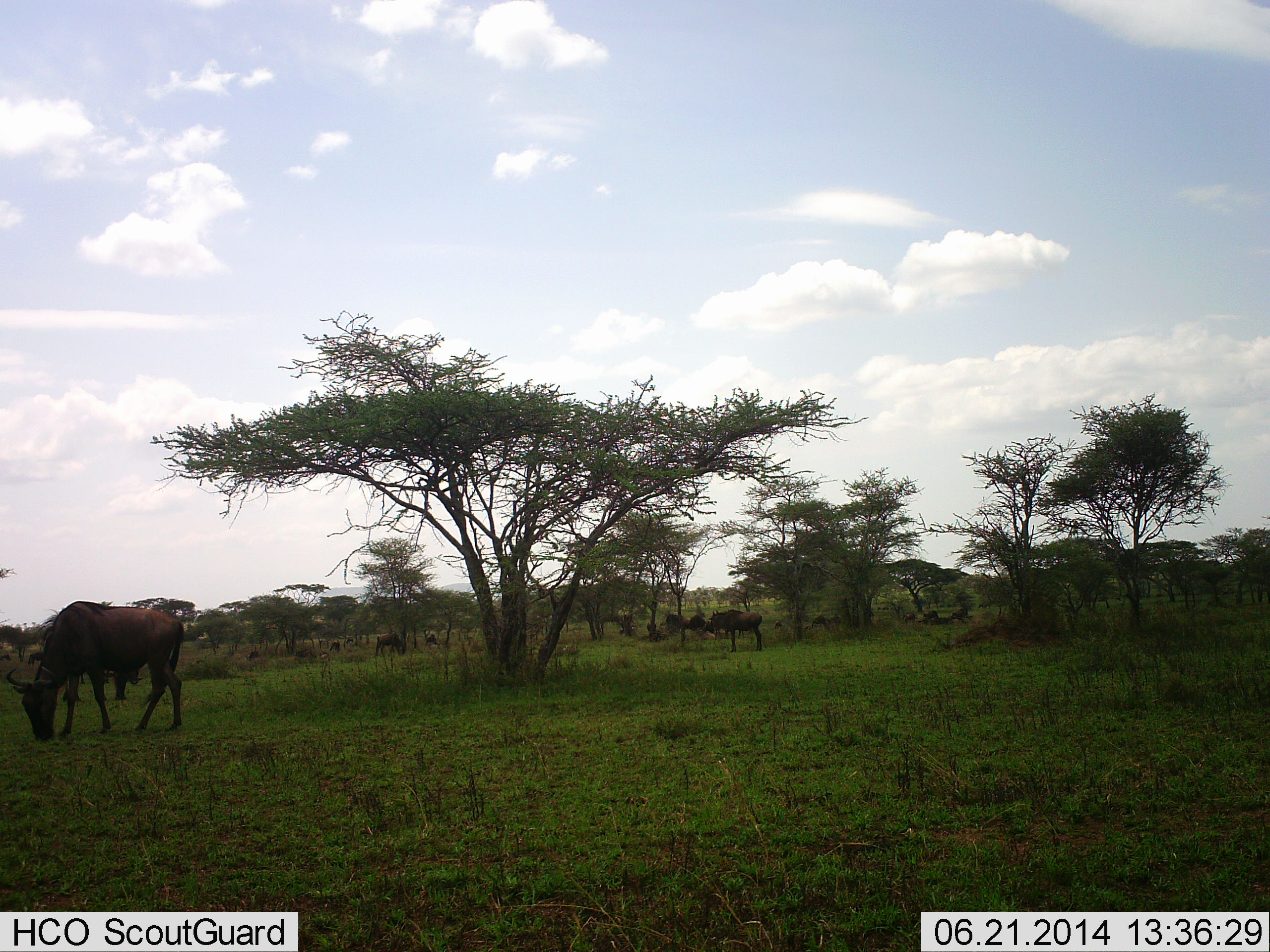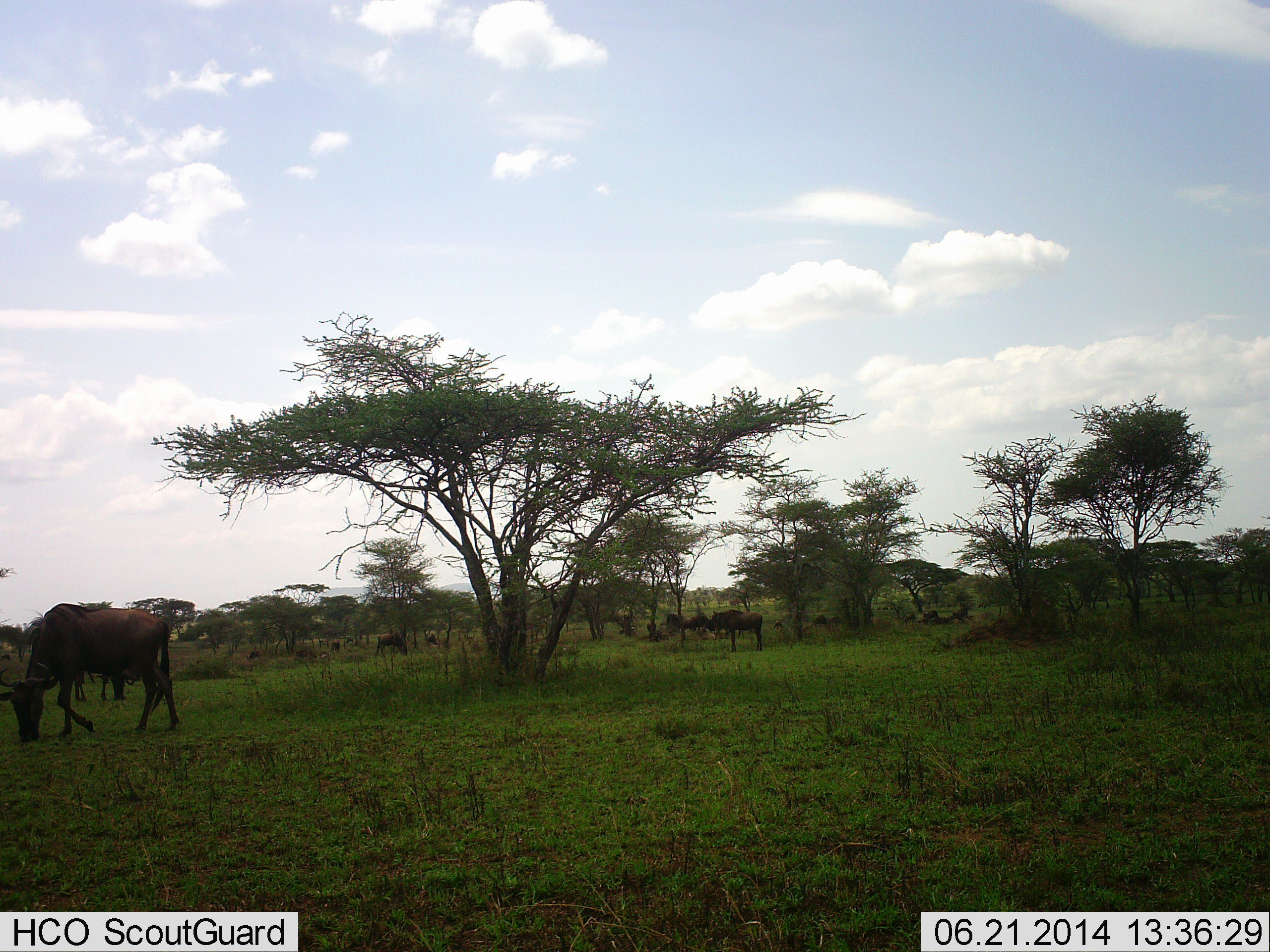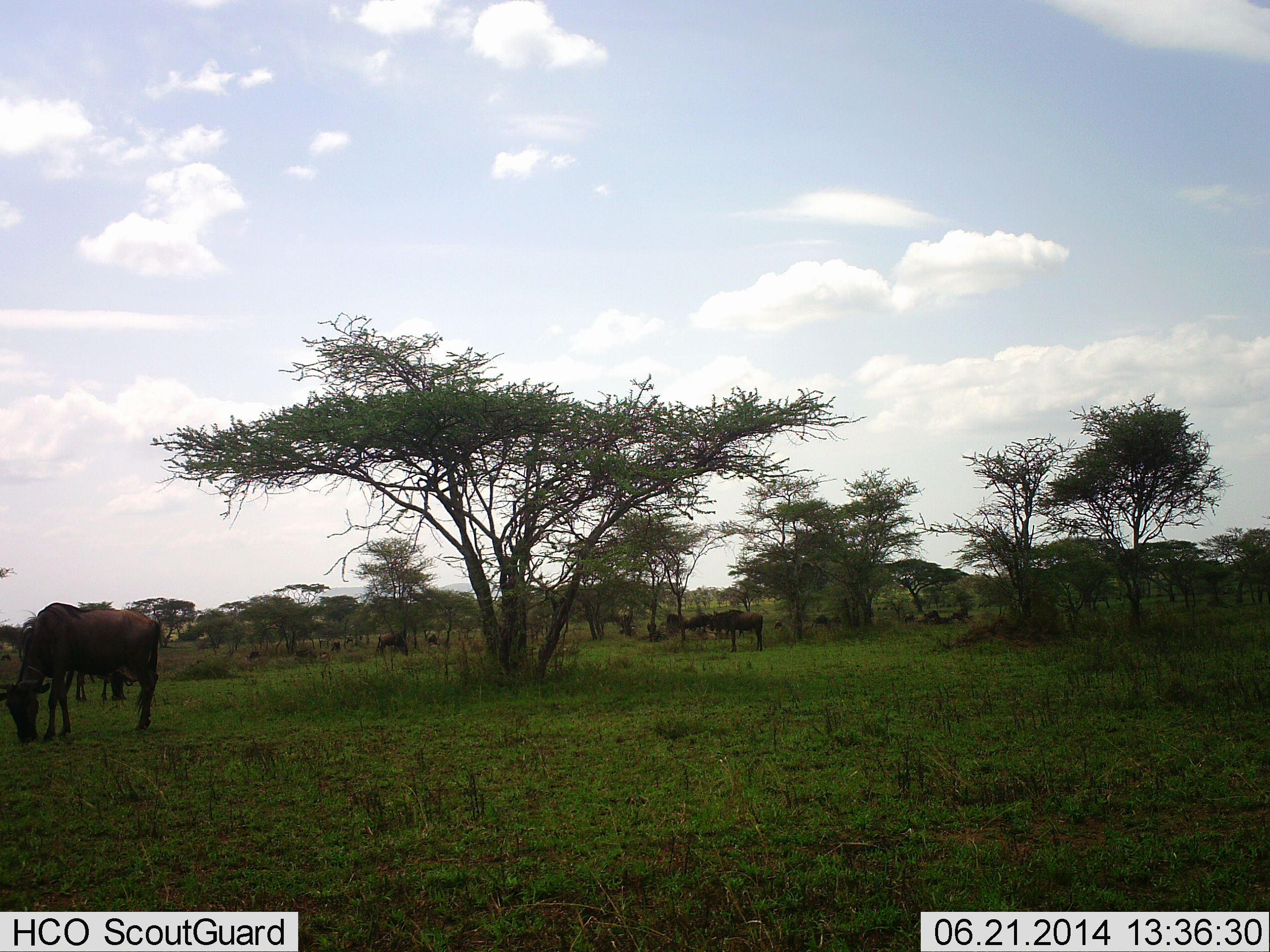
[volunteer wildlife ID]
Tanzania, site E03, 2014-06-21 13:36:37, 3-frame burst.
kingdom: Animalia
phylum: Chordata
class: Mammalia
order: Artiodactyla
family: Bovidae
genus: Connochaetes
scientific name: Connochaetes taurinus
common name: blue wildebeest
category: wildebeest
Wildebeest (blue wildebeest) (Connochaetes taurinus), count 6. Behavior (volunteer vote fractions): standing 50%, resting 0%, moving 10%, interacting 0%. Young present (vote fraction): 0%. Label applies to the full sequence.